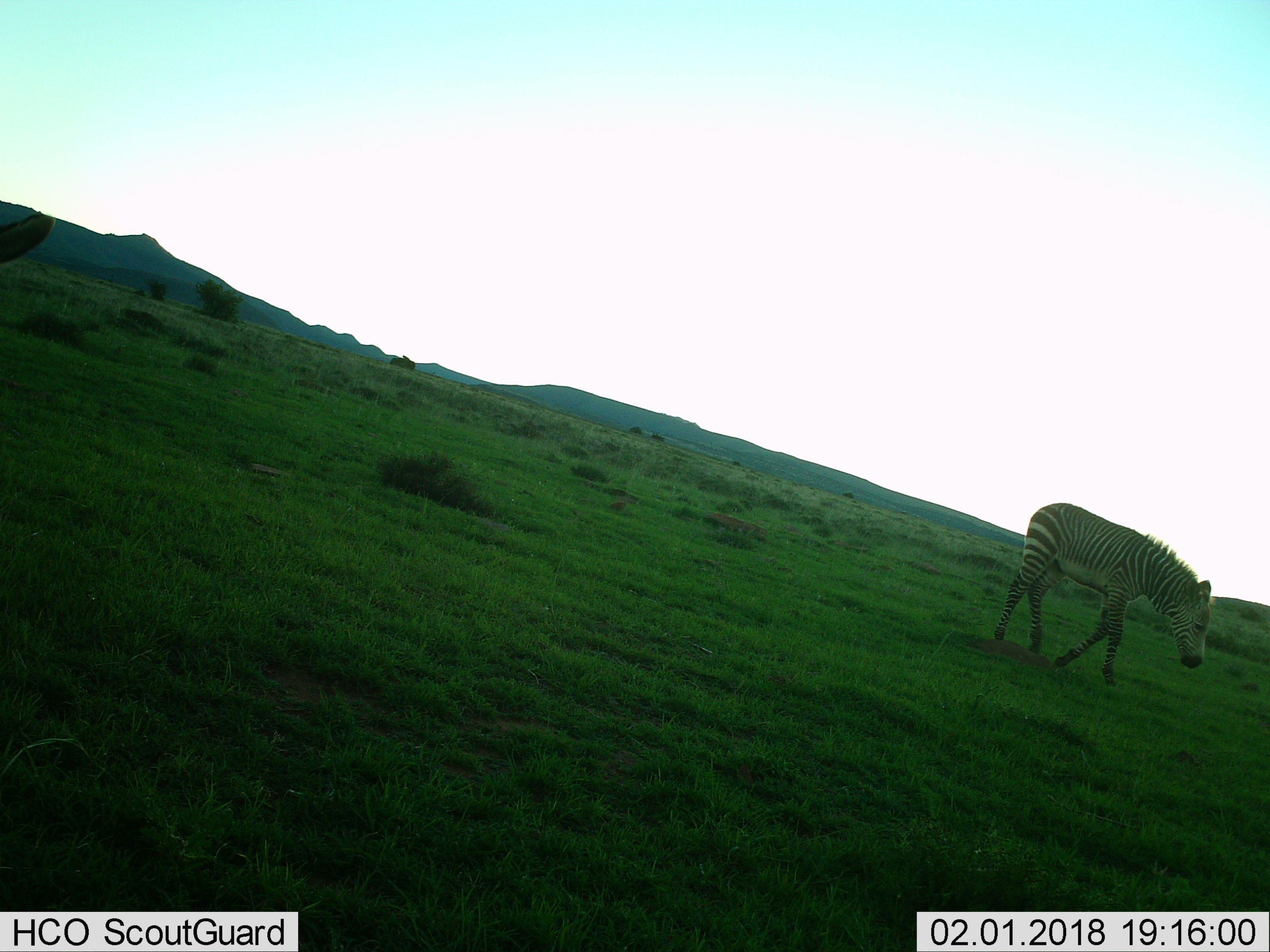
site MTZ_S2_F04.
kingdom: Animalia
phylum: Chordata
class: Mammalia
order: Perissodactyla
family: Equidae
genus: Equus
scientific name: Equus zebra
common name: mountain zebra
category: zebramountain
Zebramountain (mountain zebra) (Equus zebra), count 2. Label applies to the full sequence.